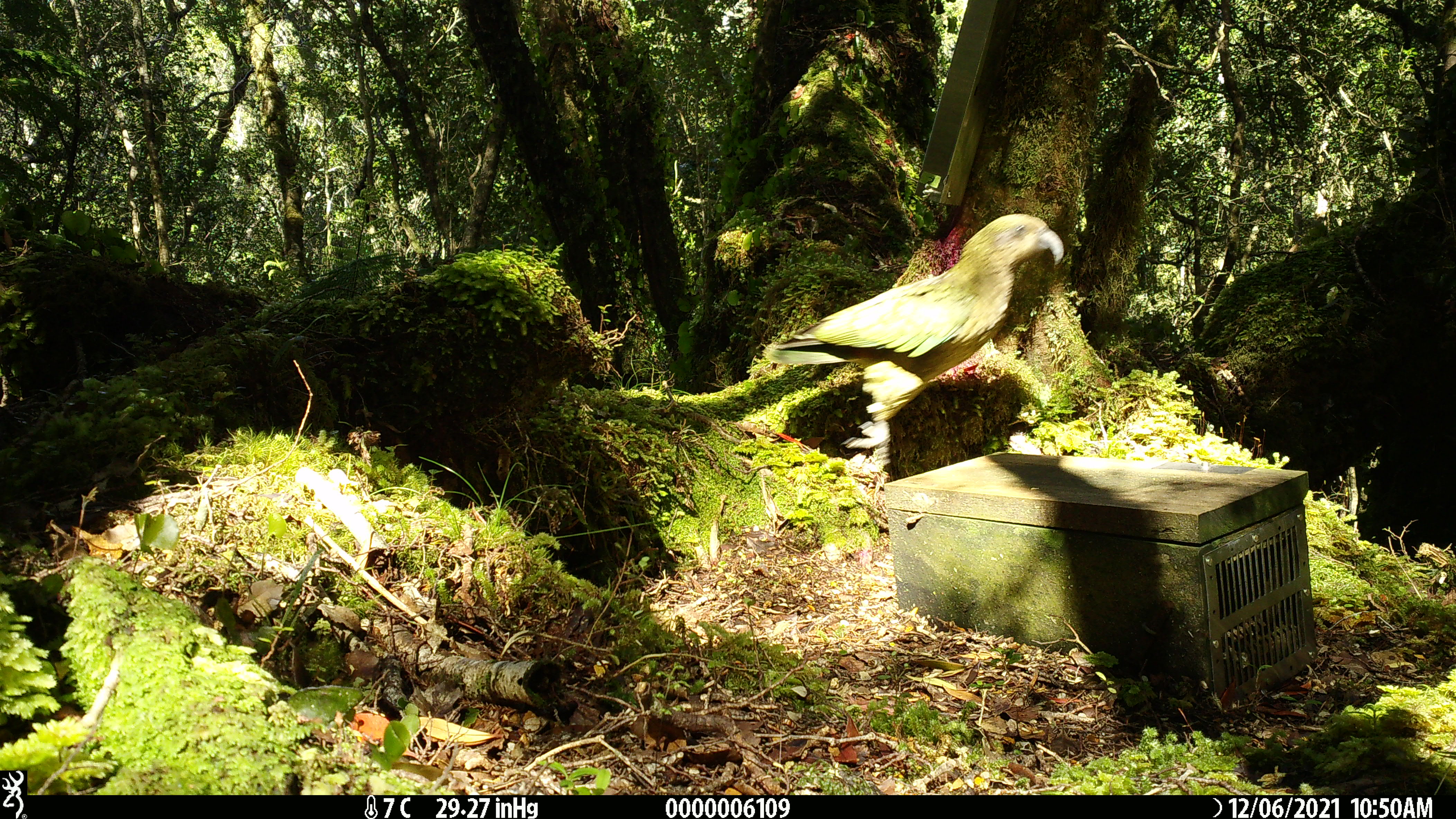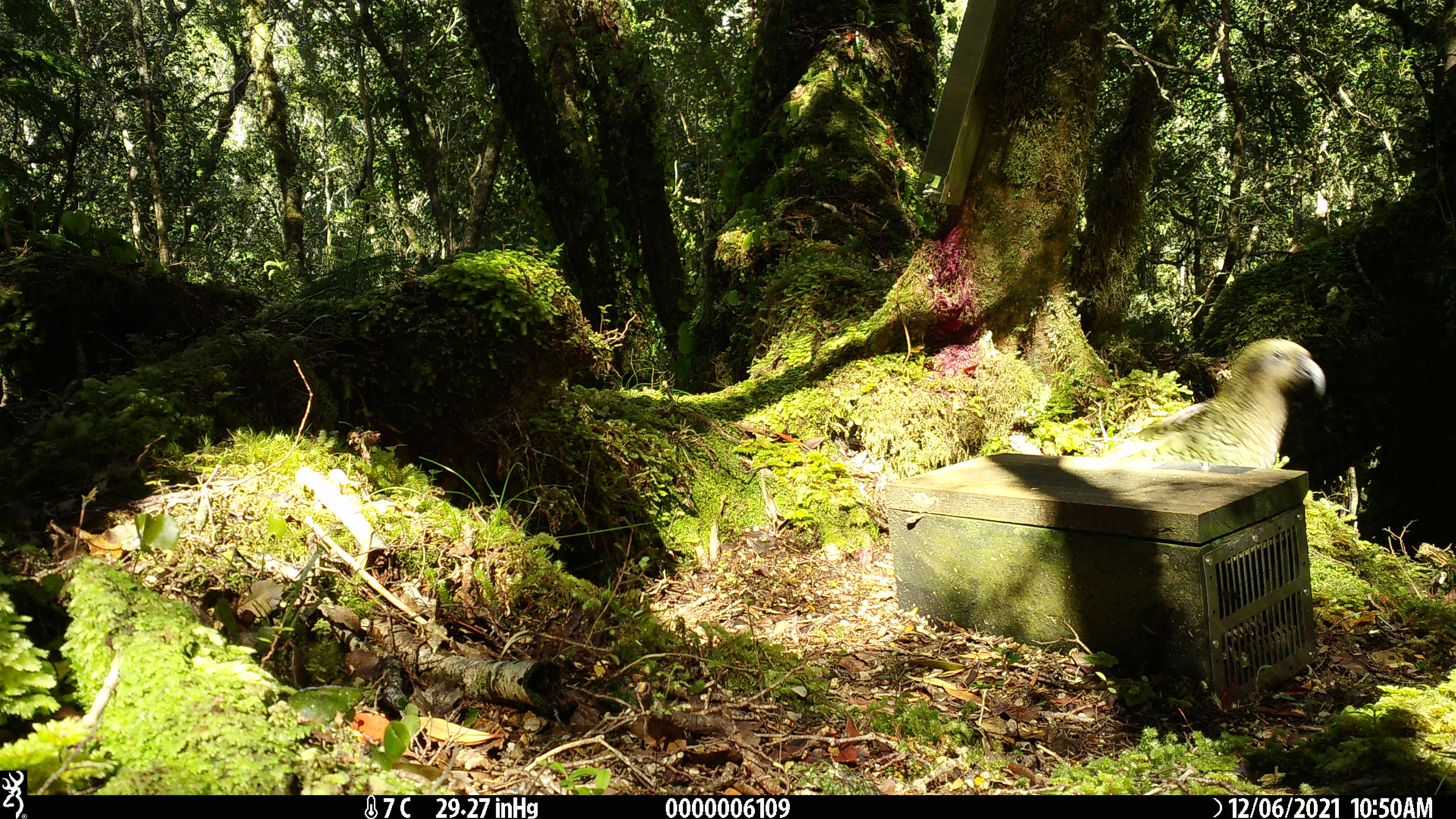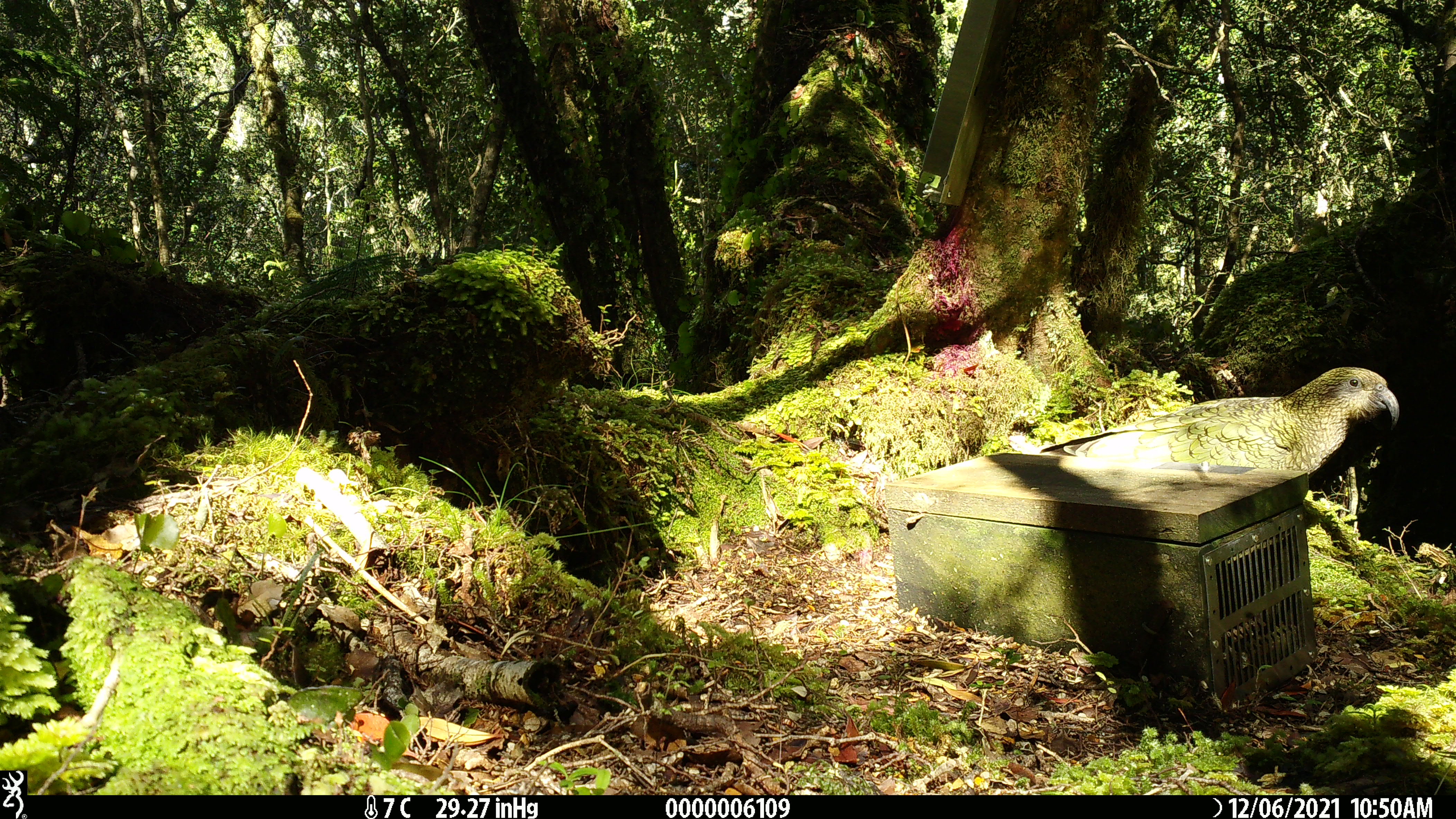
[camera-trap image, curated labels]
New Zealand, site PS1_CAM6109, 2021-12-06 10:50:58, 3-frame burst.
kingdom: Animalia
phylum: Chordata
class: Aves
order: Psittaciformes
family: Strigopidae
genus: Nestor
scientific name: Nestor notabilis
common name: kea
Kea (Nestor notabilis).